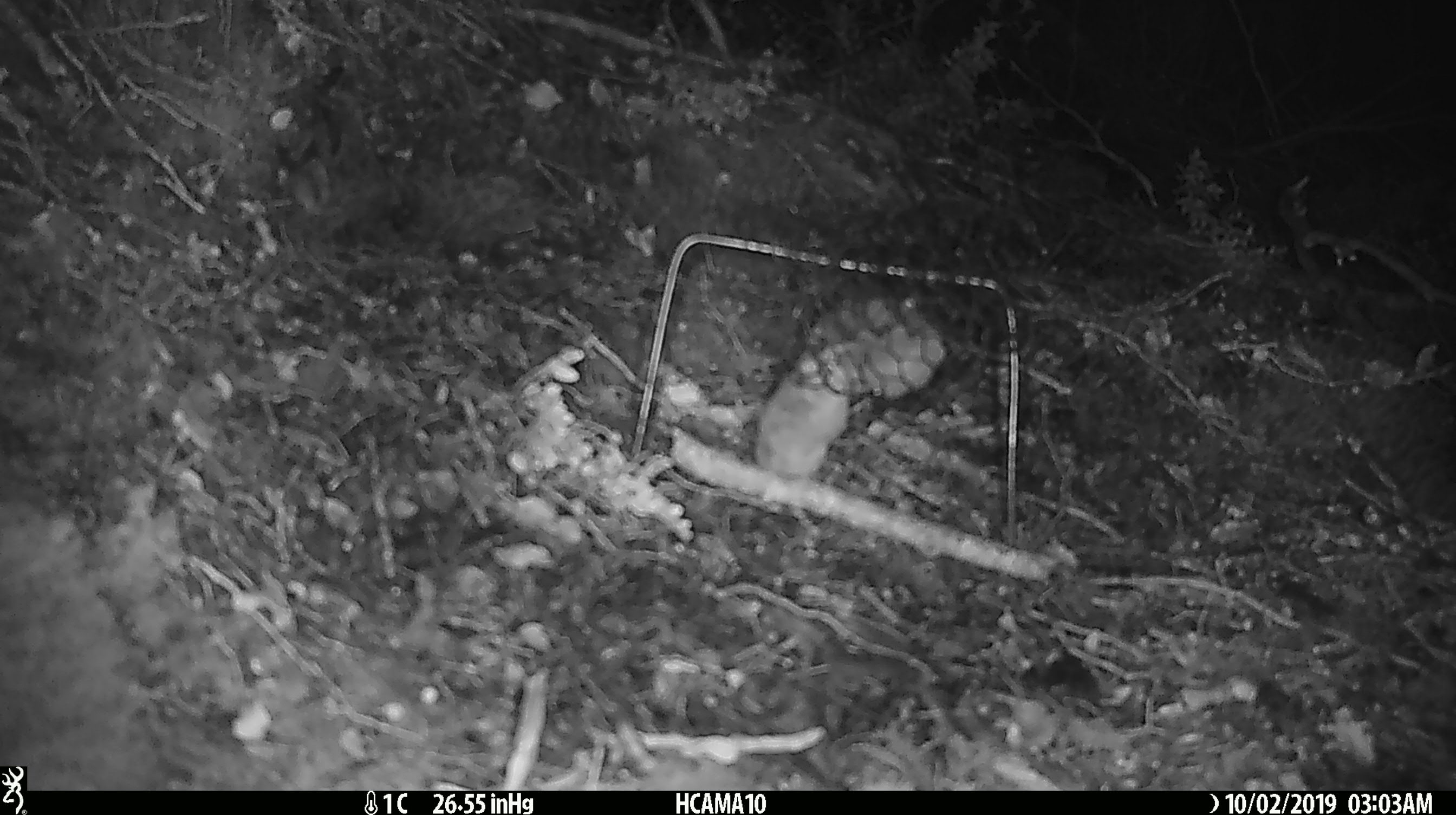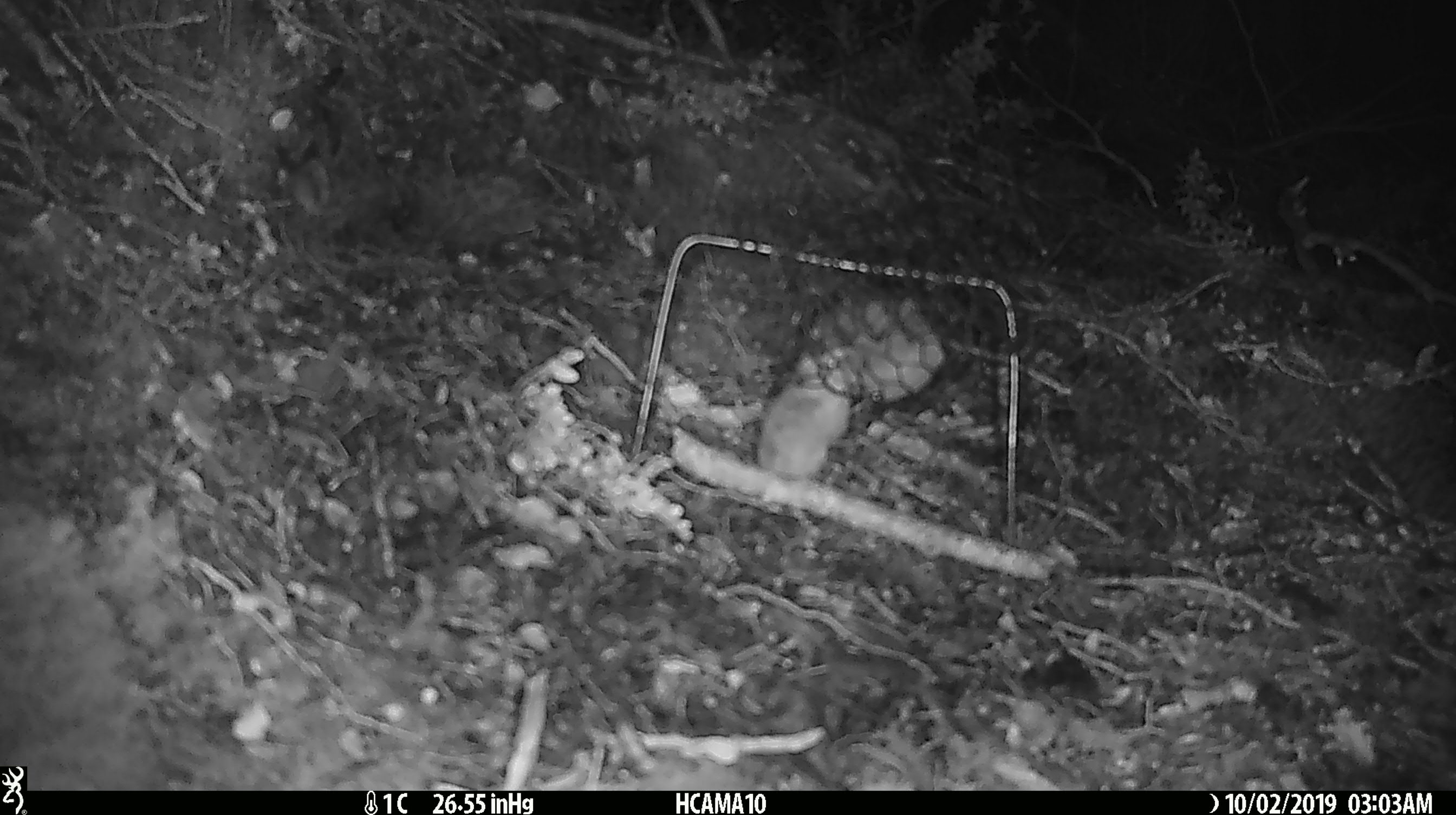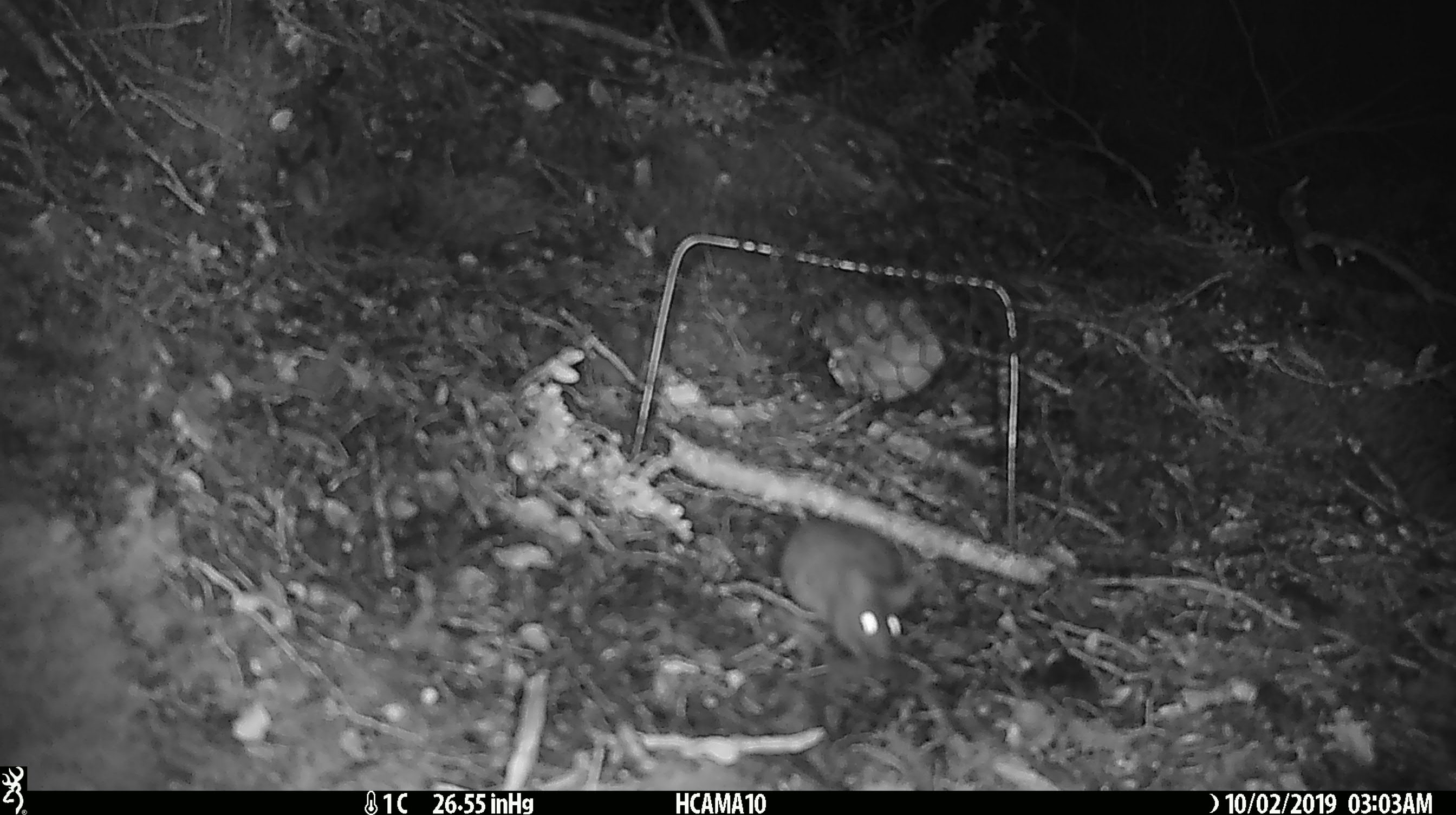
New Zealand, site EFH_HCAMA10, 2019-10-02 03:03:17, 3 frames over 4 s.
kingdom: Animalia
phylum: Chordata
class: Mammalia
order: Rodentia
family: Muridae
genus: Mus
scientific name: Mus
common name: mouse